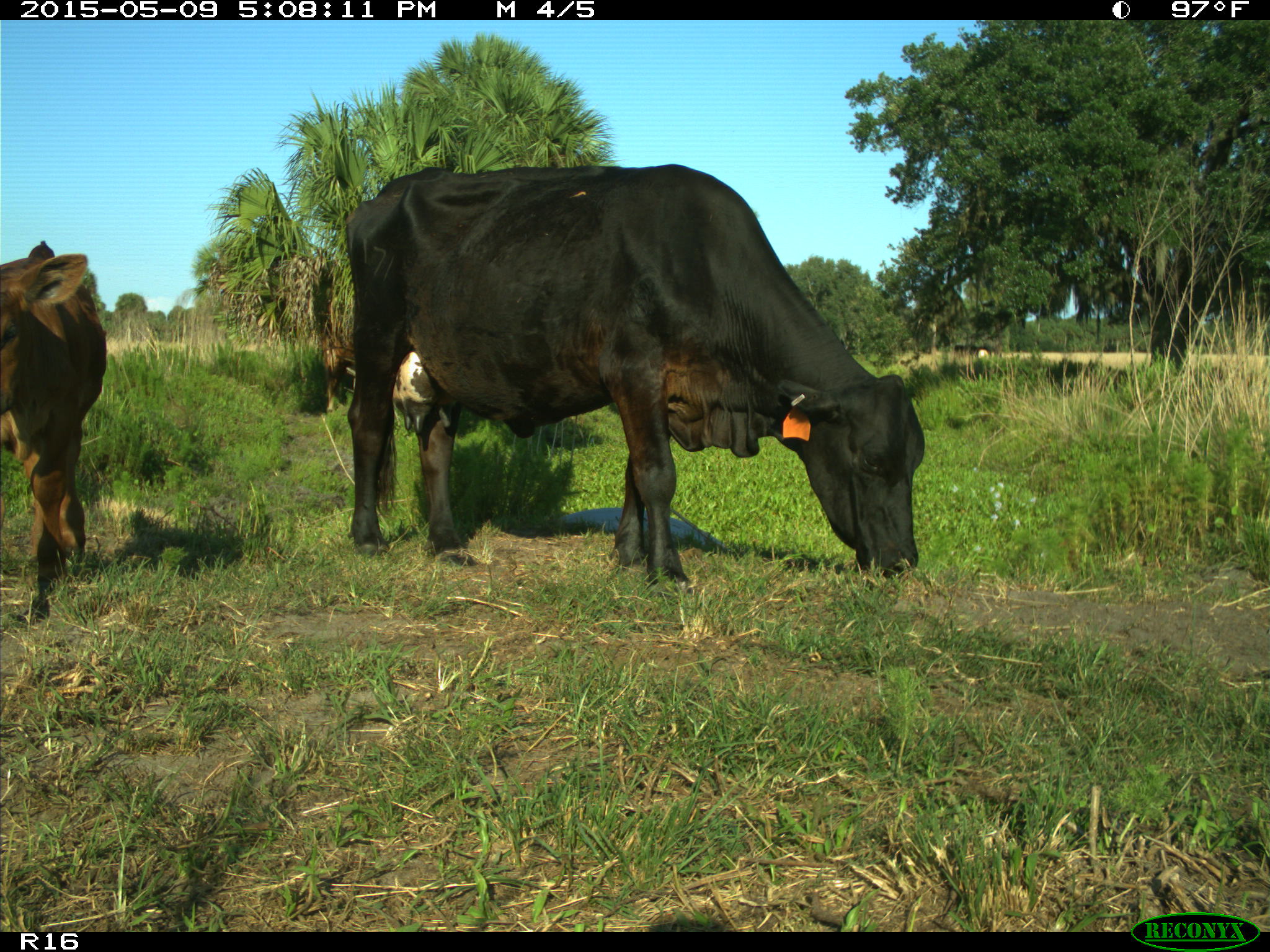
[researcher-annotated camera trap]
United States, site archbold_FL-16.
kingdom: Animalia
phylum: Chordata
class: Mammalia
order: Artiodactyla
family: Bovidae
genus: Bos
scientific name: Bos taurus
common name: domestic cow